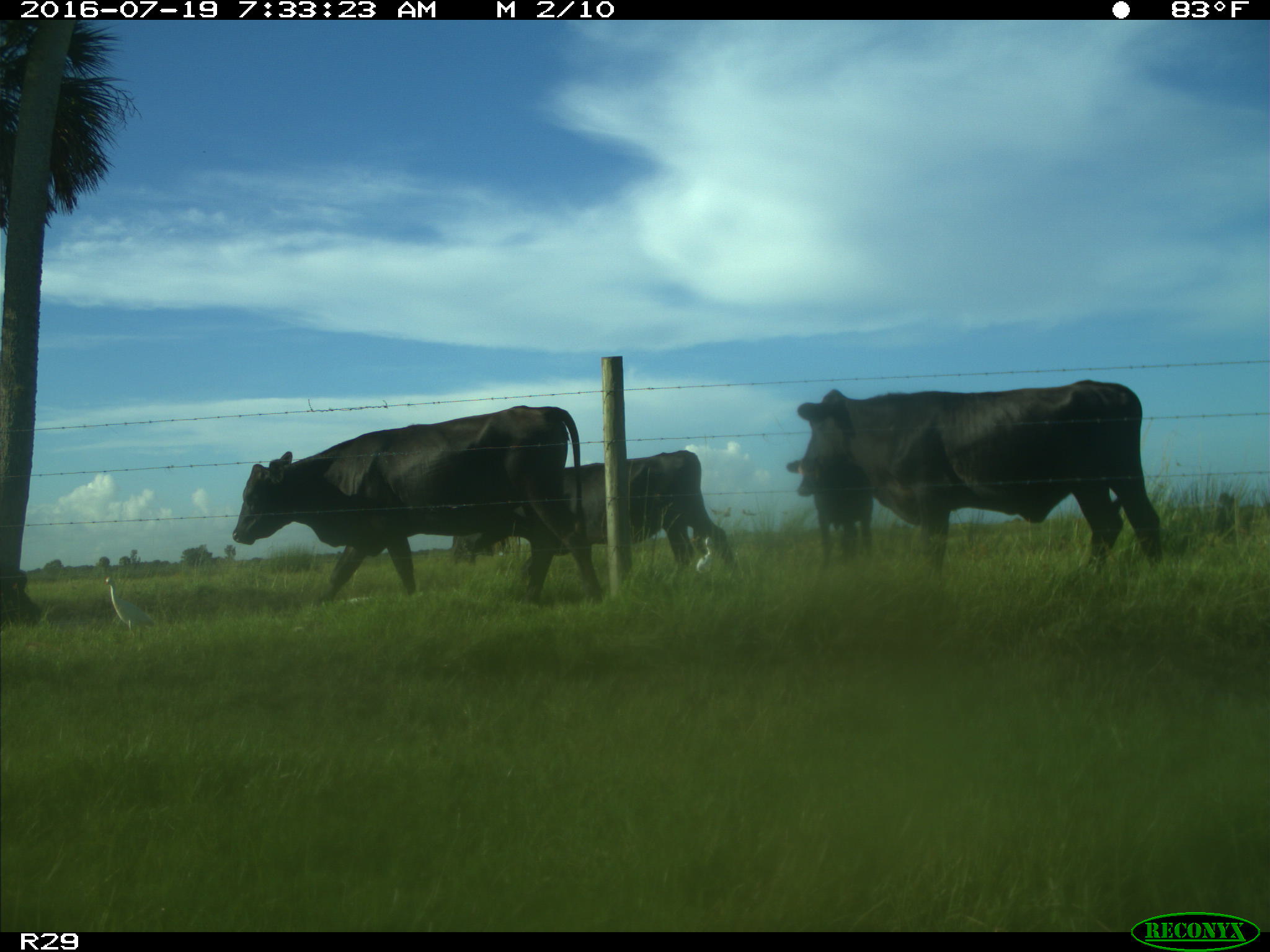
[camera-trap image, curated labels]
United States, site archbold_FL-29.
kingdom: Animalia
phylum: Chordata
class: Mammalia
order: Artiodactyla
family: Bovidae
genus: Bos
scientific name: Bos taurus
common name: domestic cow